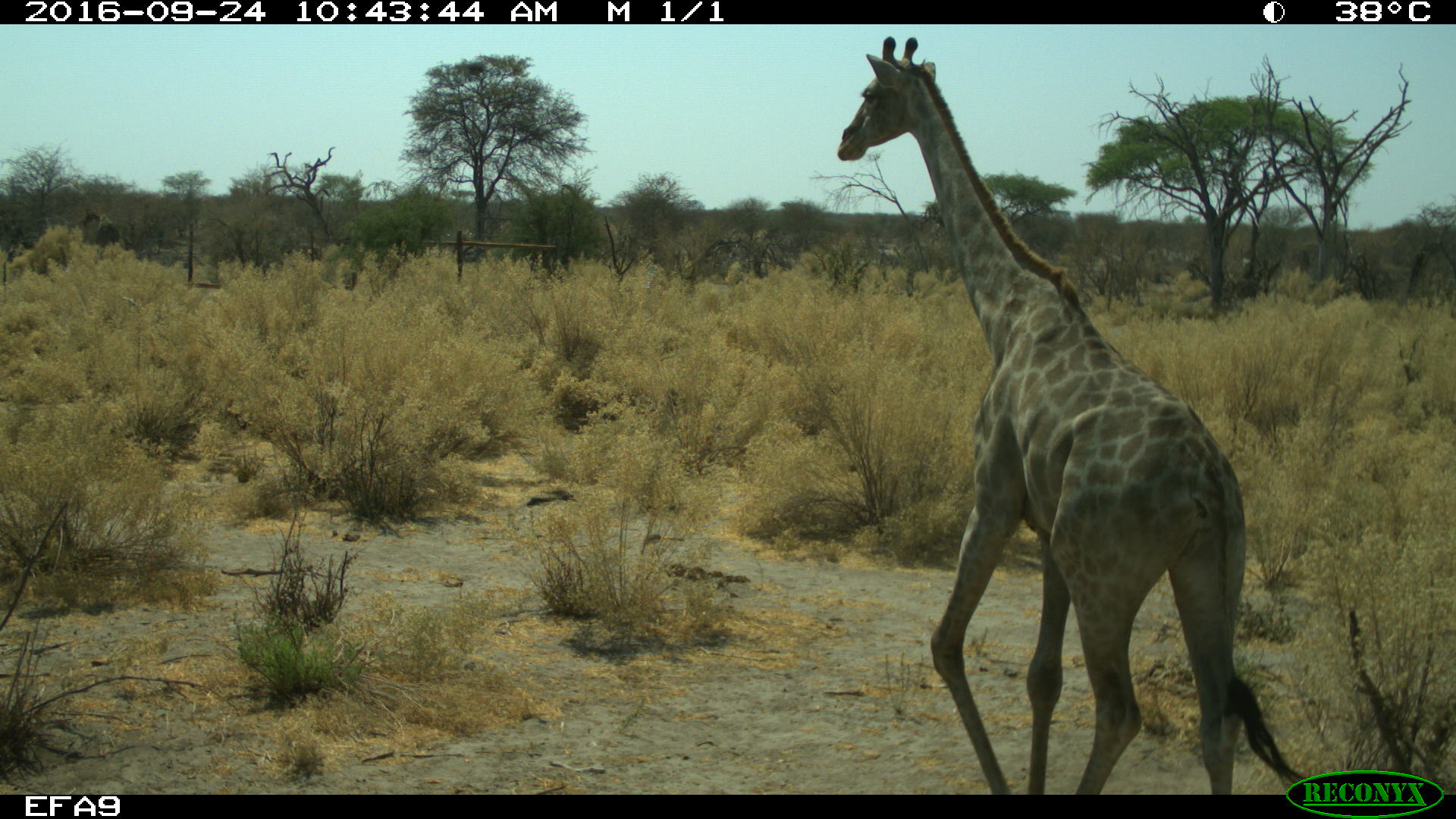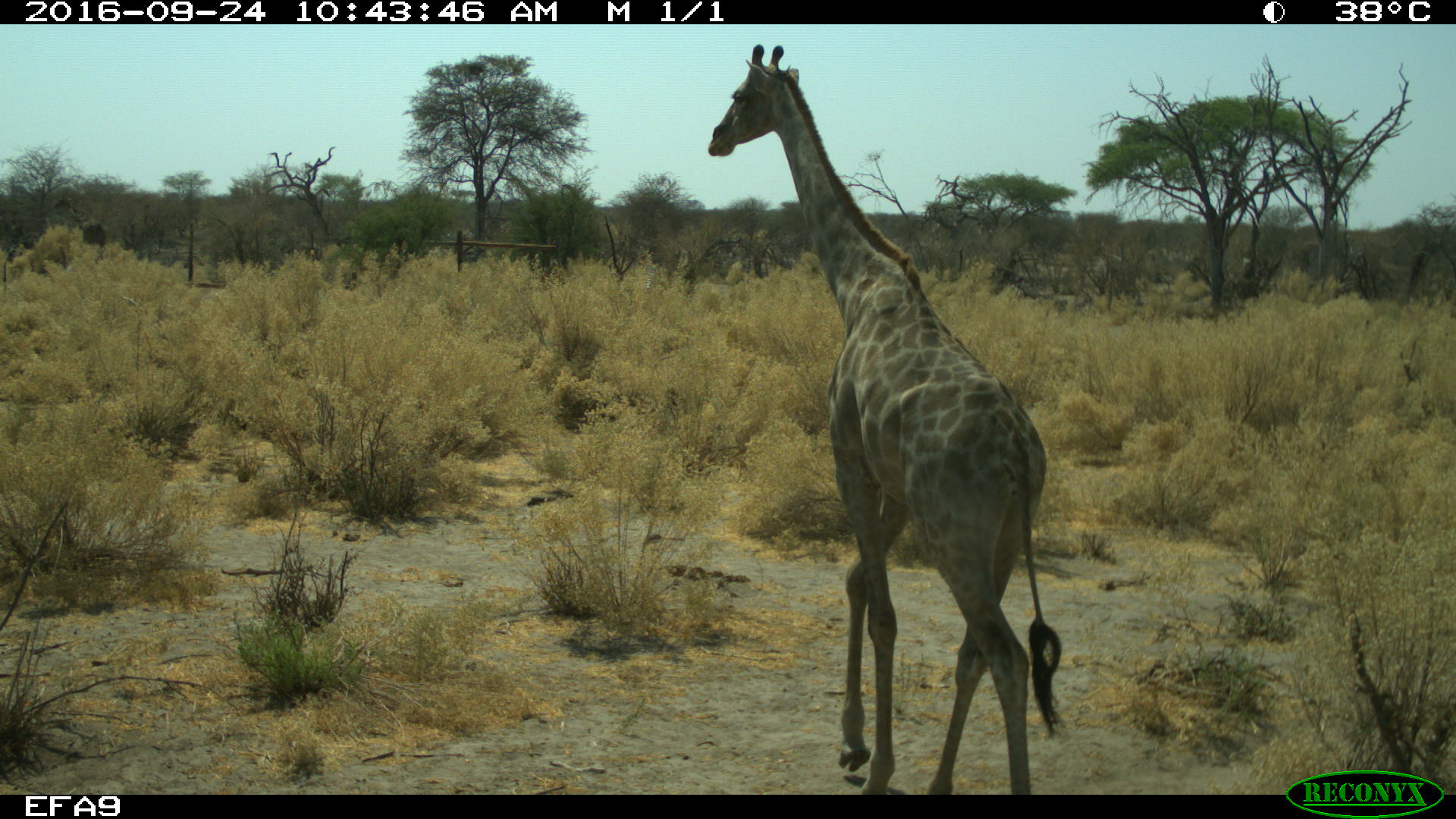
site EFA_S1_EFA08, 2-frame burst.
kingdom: Animalia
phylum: Chordata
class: Mammalia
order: Artiodactyla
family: Giraffidae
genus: Giraffa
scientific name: Giraffa camelopardalis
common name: giraffe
Giraffe (Giraffa camelopardalis), count 1. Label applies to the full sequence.